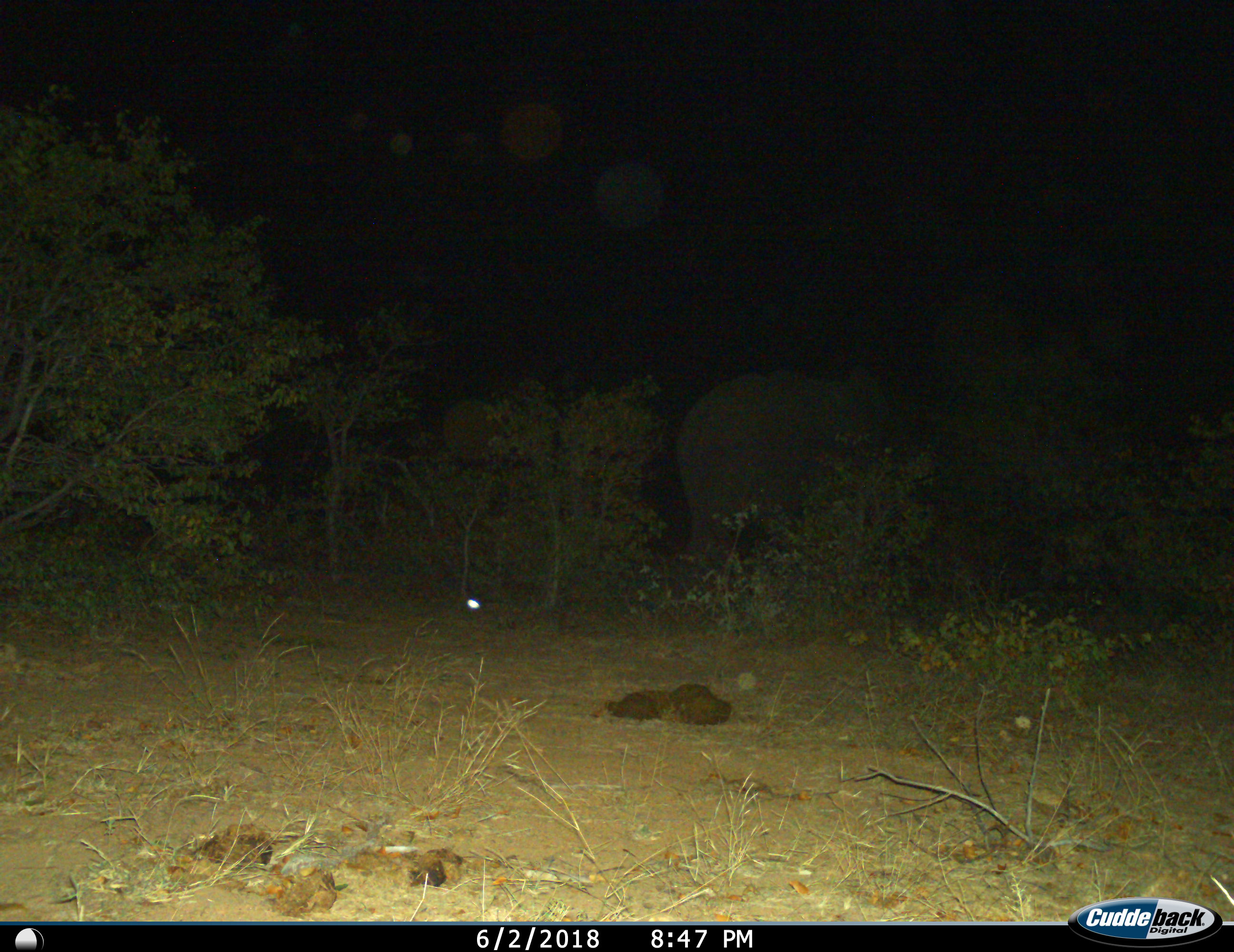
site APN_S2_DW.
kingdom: Animalia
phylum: Chordata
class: Mammalia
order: Proboscidea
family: Elephantidae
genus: Loxodonta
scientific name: Loxodonta africana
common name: african bush elephant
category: elephant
Elephant (african bush elephant) (Loxodonta africana), count 1. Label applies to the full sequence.